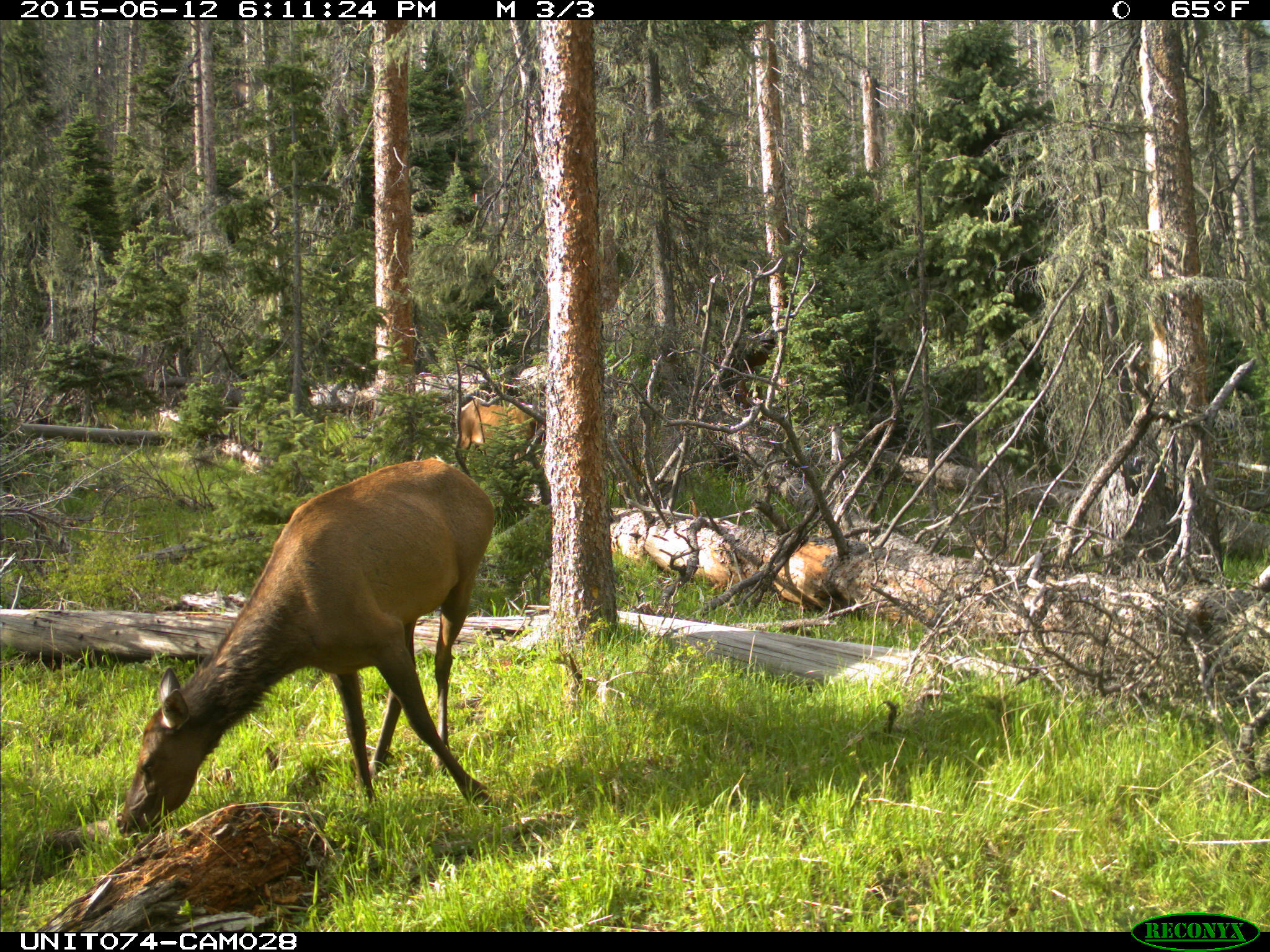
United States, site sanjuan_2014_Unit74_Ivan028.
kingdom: Animalia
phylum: Chordata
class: Mammalia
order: Artiodactyla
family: Cervidae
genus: Cervus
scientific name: Cervus elaphus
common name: red deer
Cervus elaphus (red deer).